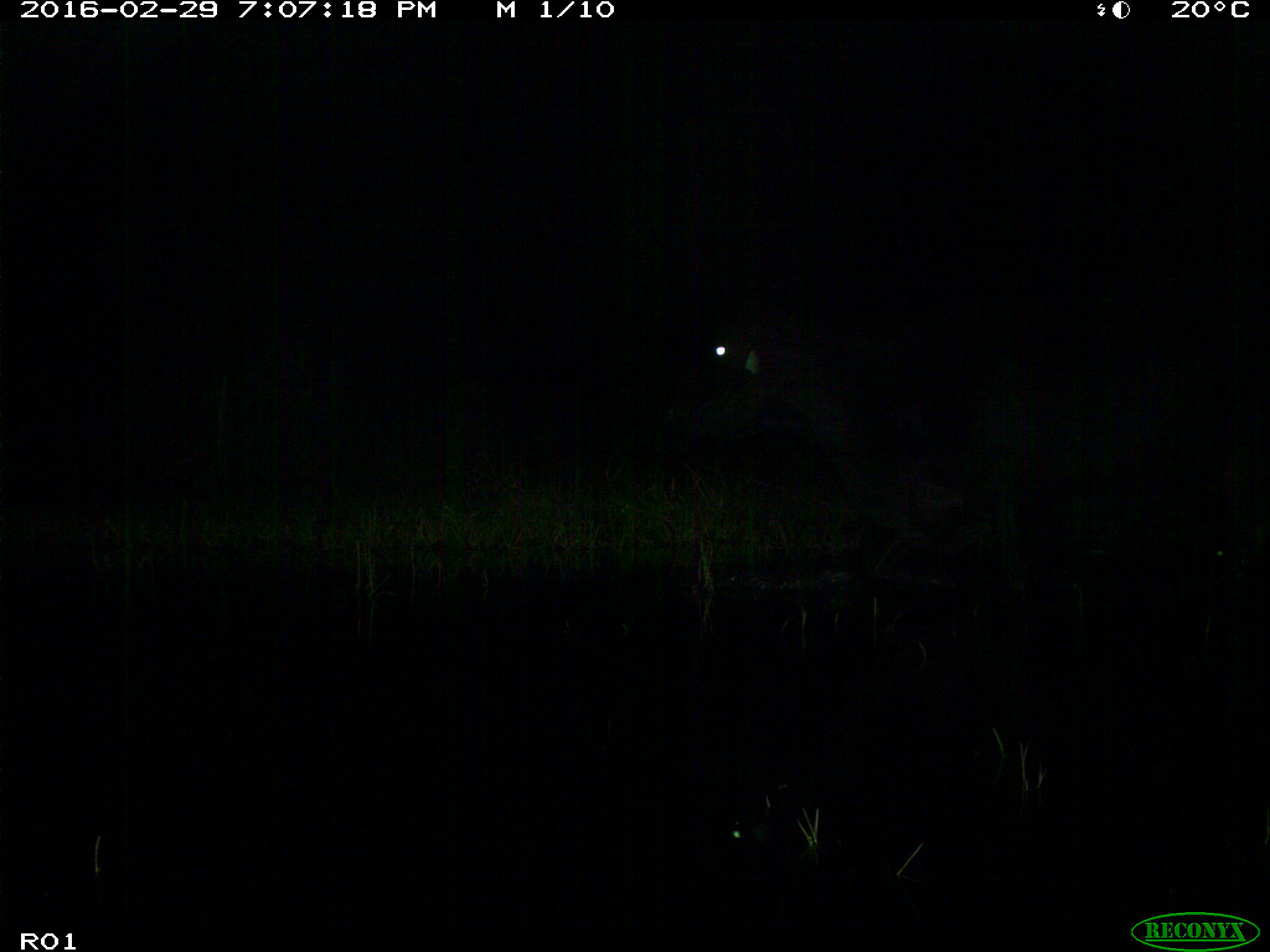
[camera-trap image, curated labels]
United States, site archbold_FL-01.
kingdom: Animalia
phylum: Chordata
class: Mammalia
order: Artiodactyla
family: Bovidae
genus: Bos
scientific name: Bos taurus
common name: domestic cow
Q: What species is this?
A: Bos taurus (domestic cow).